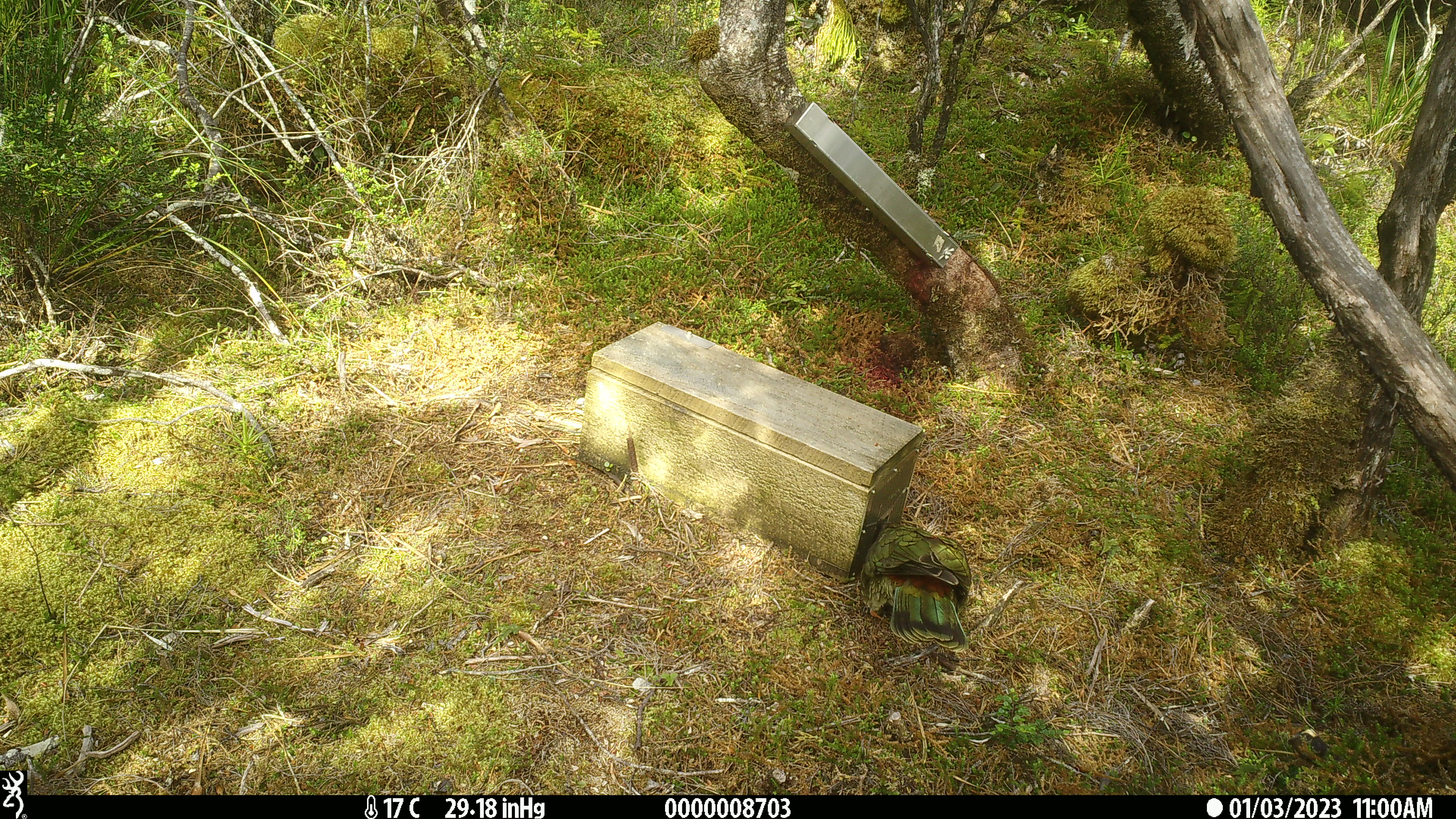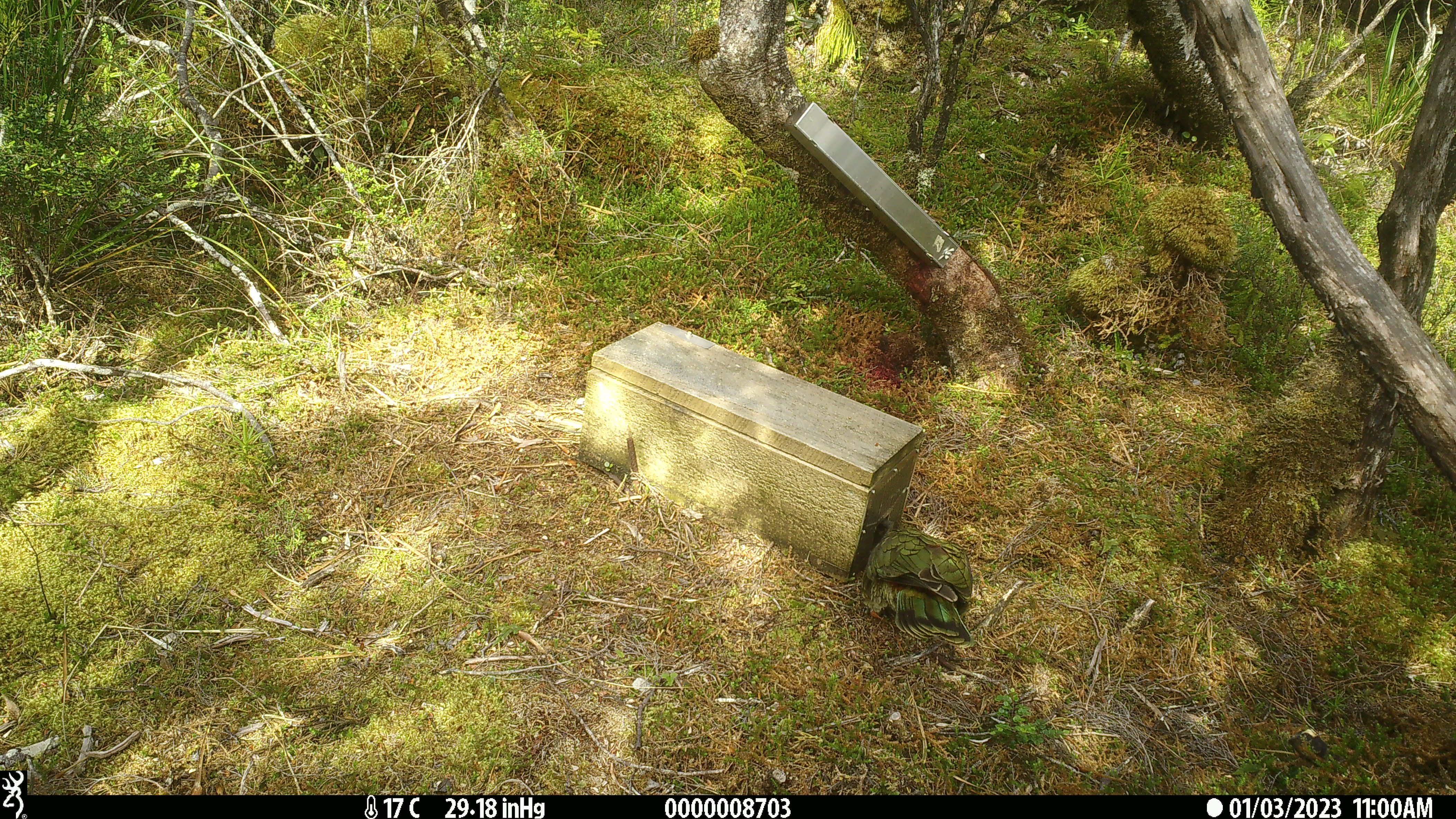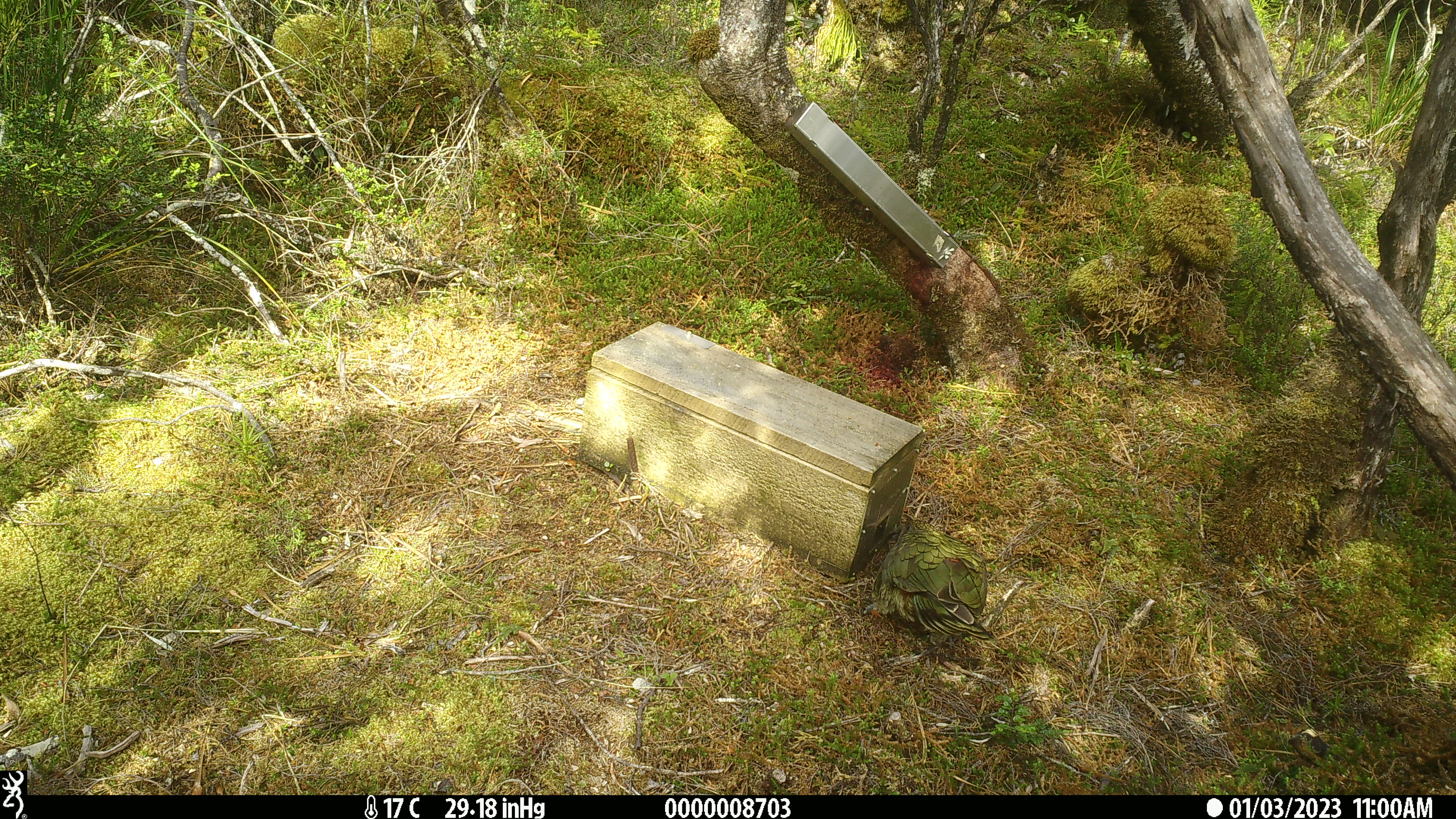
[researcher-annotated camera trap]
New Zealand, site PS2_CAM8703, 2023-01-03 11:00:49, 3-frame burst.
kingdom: Animalia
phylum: Chordata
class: Aves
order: Psittaciformes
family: Strigopidae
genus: Nestor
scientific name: Nestor notabilis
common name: kea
Kea (Nestor notabilis).